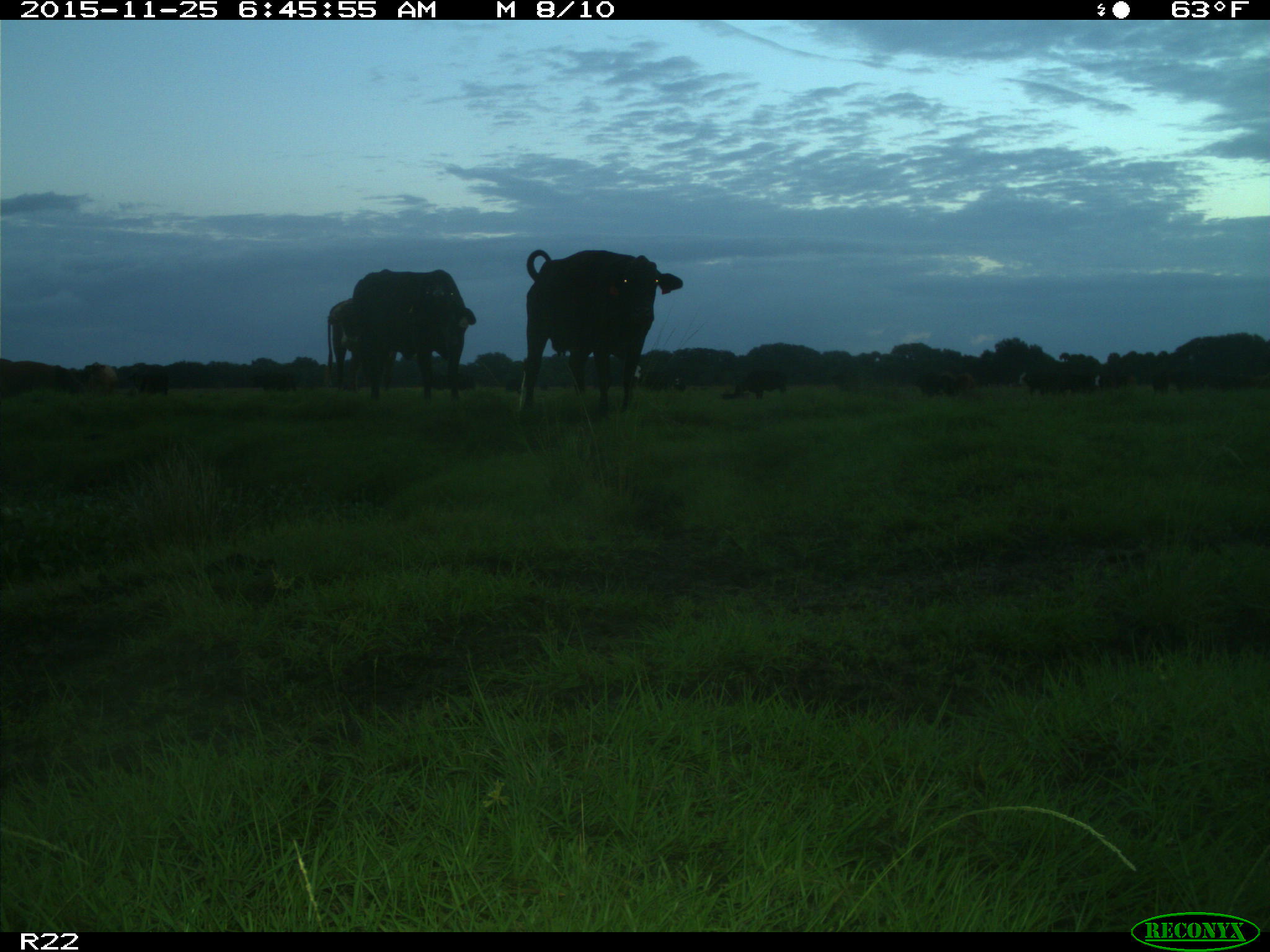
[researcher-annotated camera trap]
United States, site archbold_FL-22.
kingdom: Animalia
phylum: Chordata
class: Mammalia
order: Artiodactyla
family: Bovidae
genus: Bos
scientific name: Bos taurus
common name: domestic cow